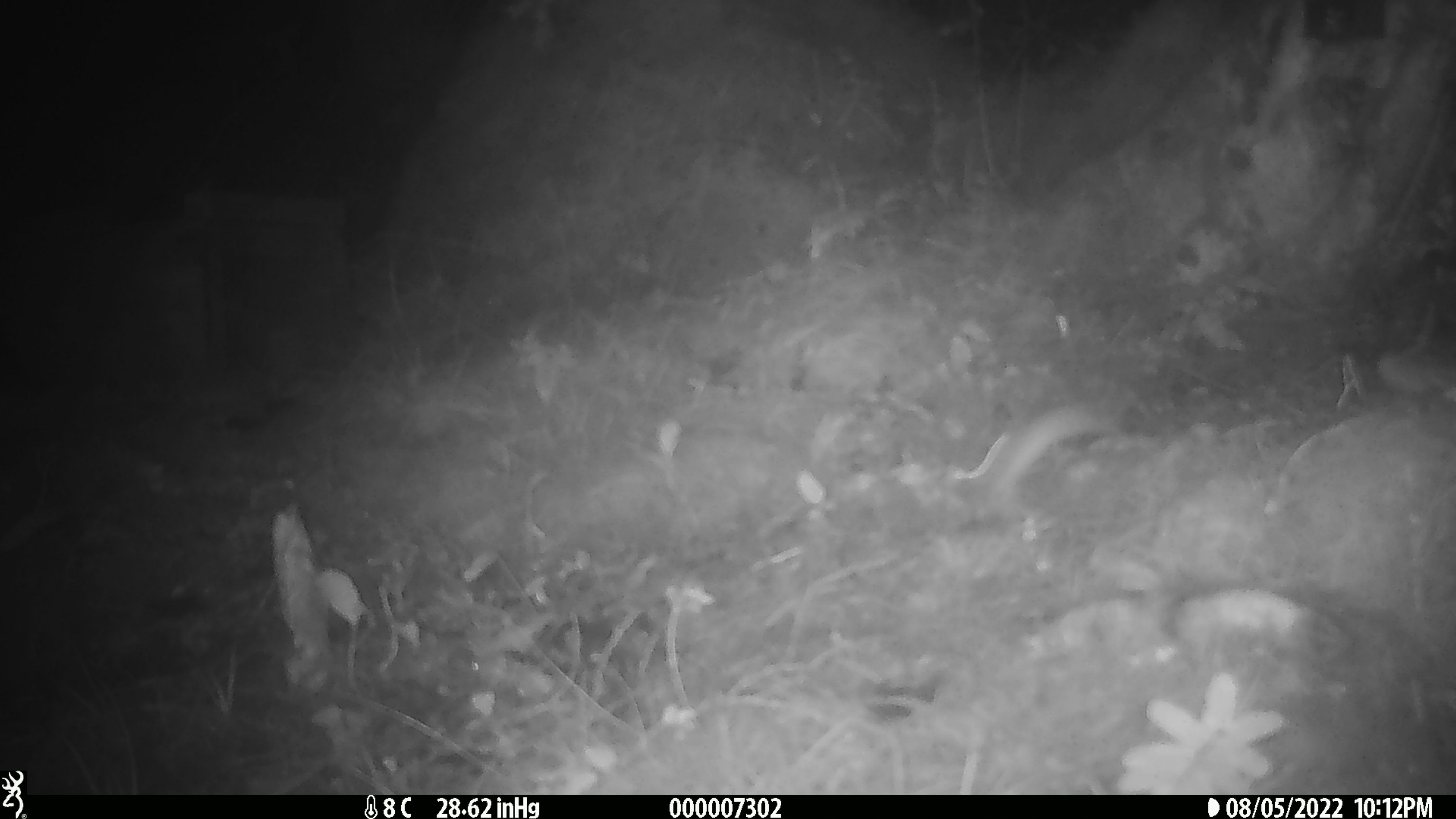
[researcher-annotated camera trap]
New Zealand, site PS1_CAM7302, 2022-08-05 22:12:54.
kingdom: Animalia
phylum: Chordata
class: Mammalia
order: Rodentia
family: Muridae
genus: Mus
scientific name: Mus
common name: mouse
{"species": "mouse (Mus)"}